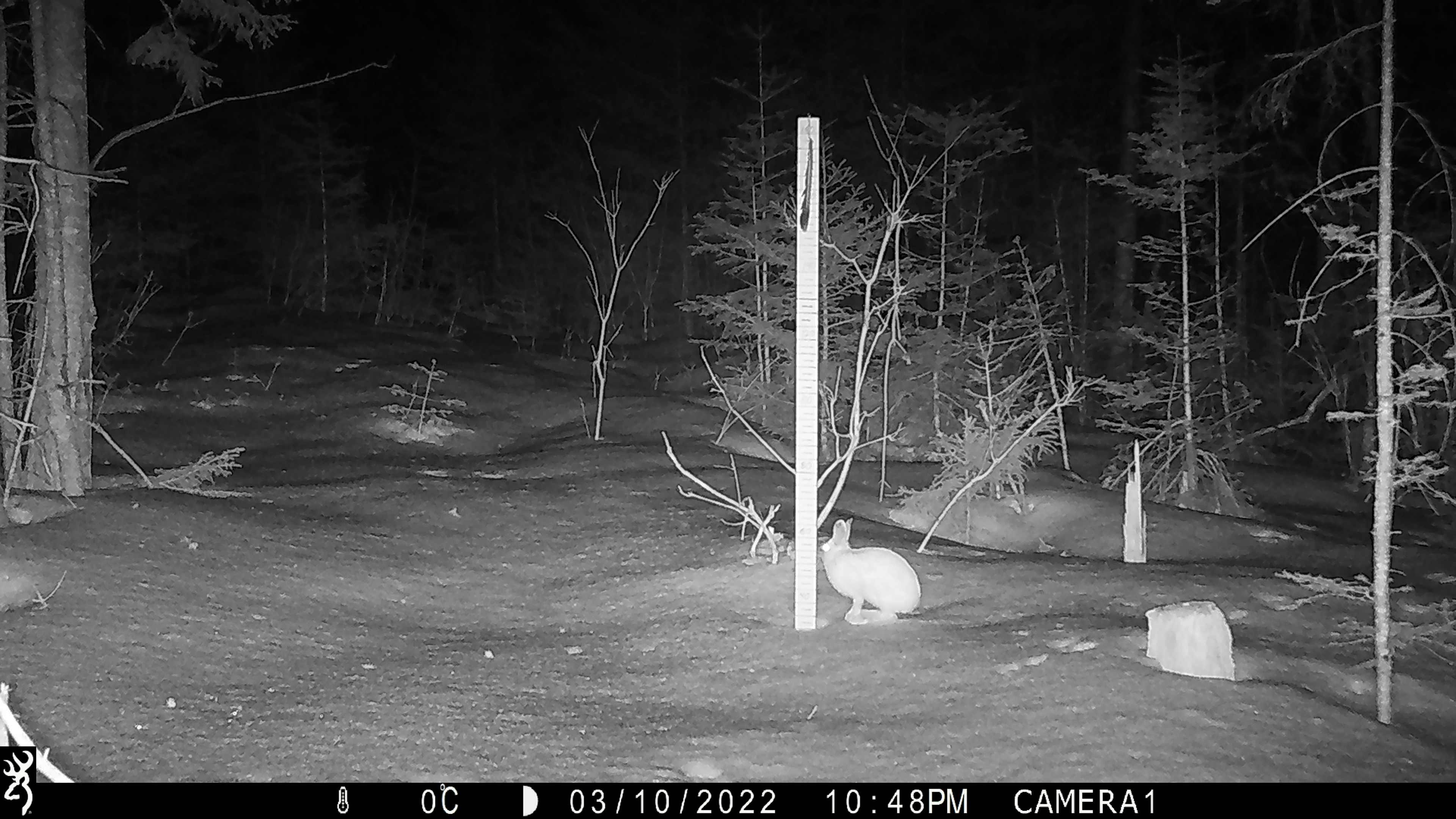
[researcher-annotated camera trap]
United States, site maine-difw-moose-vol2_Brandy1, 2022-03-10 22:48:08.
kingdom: Animalia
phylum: Chordata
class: Mammalia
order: Lagomorpha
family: Leporidae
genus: Lepus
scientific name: Lepus americanus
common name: snowshoe hare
Snowshoe hare (Lepus americanus).